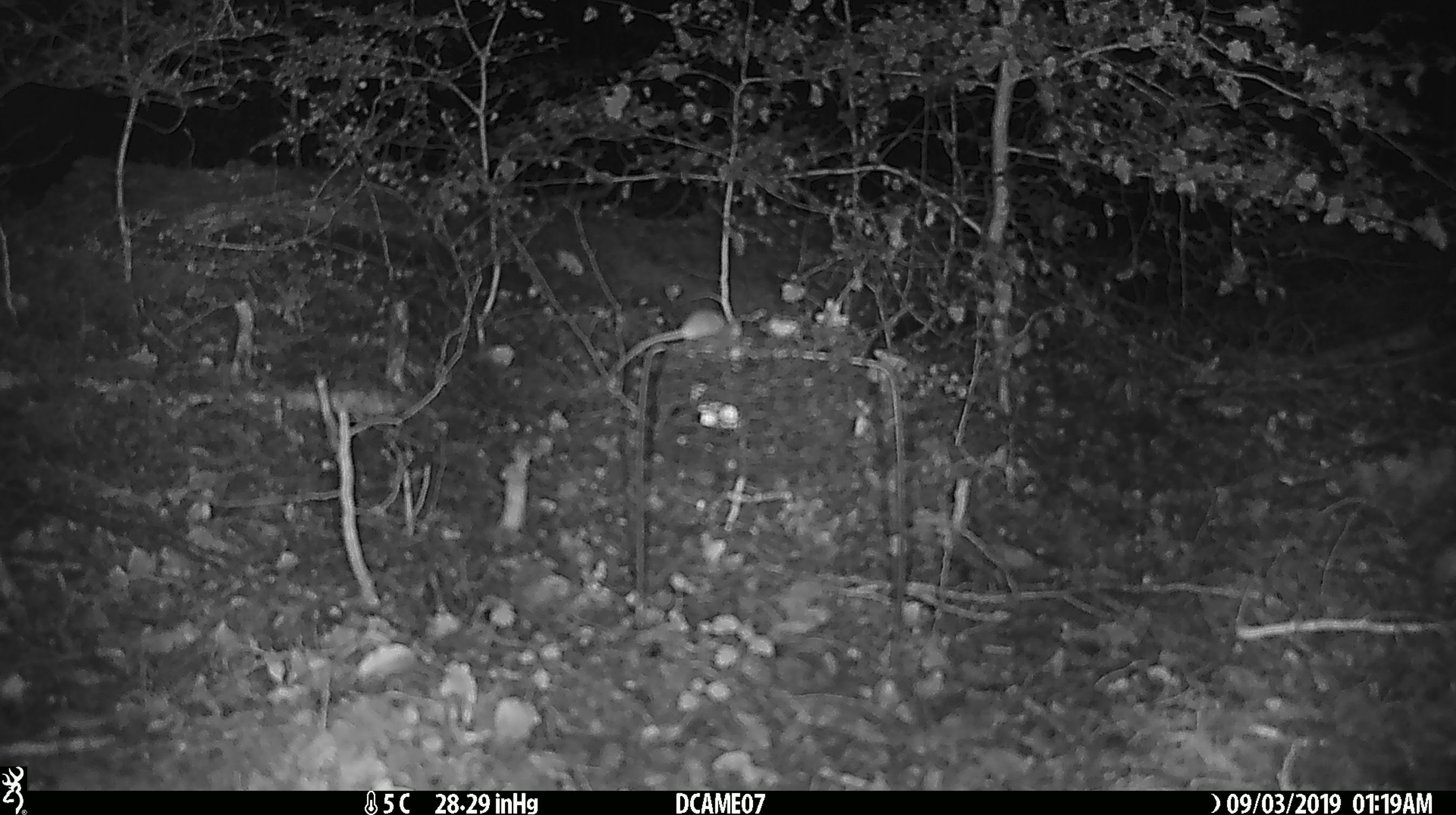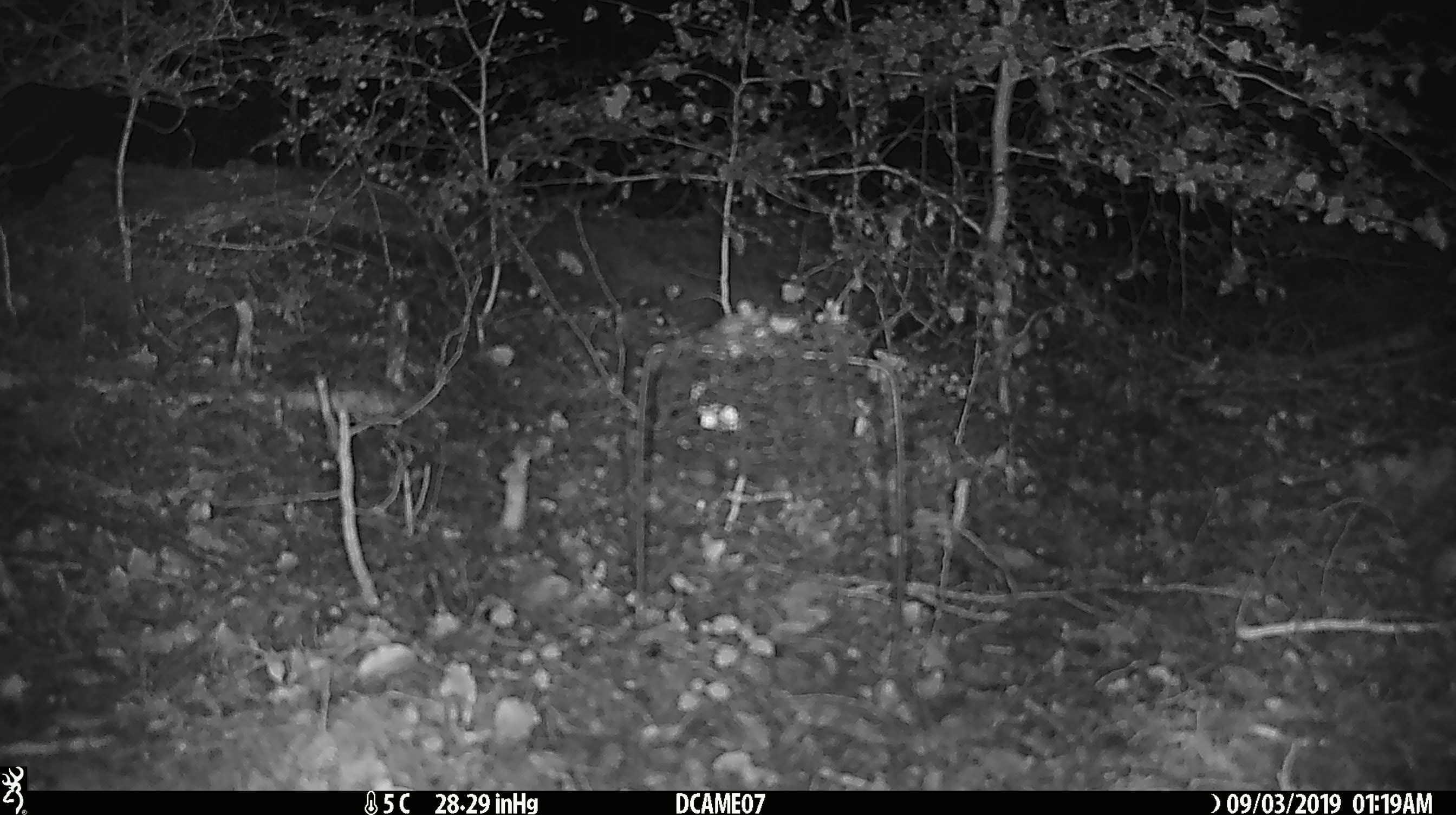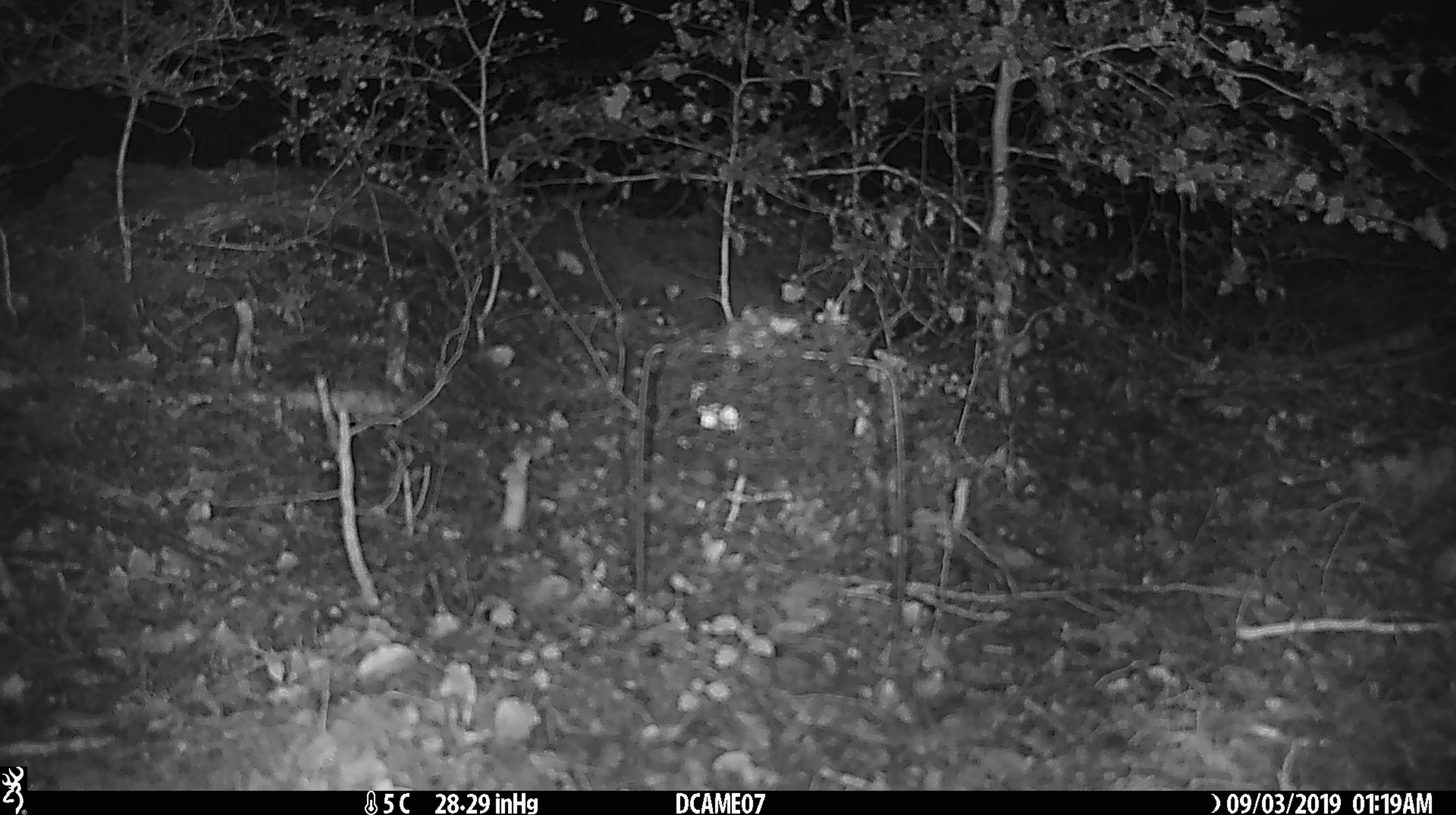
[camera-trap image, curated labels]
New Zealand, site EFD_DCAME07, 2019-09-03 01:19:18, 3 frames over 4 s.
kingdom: Animalia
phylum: Chordata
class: Mammalia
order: Rodentia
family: Muridae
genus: Mus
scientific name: Mus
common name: mouse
Mouse (Mus).